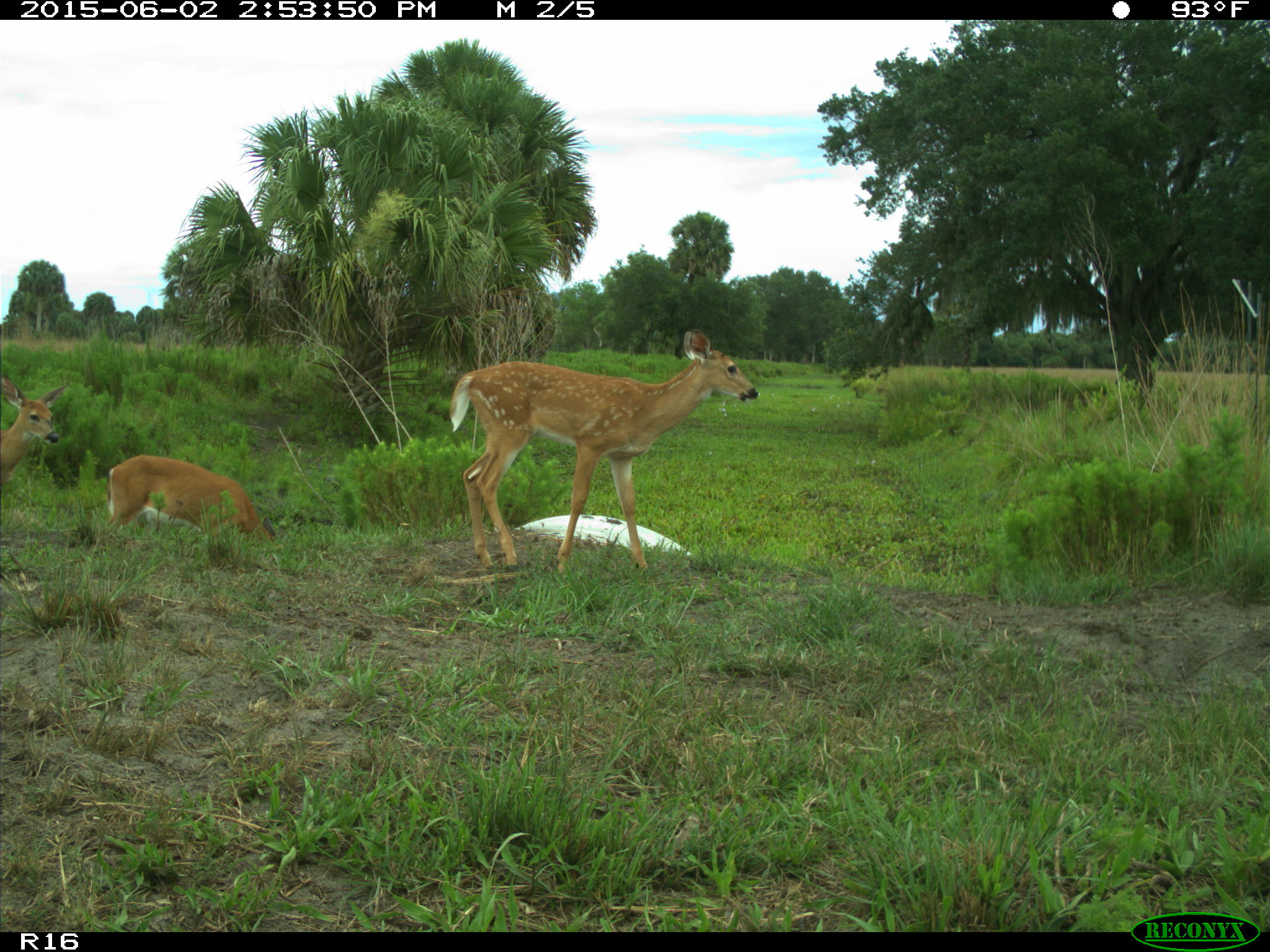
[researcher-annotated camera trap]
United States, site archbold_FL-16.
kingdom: Animalia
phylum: Chordata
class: Mammalia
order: Artiodactyla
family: Cervidae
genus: Odocoileus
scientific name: Odocoileus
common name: deer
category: unidentified deer